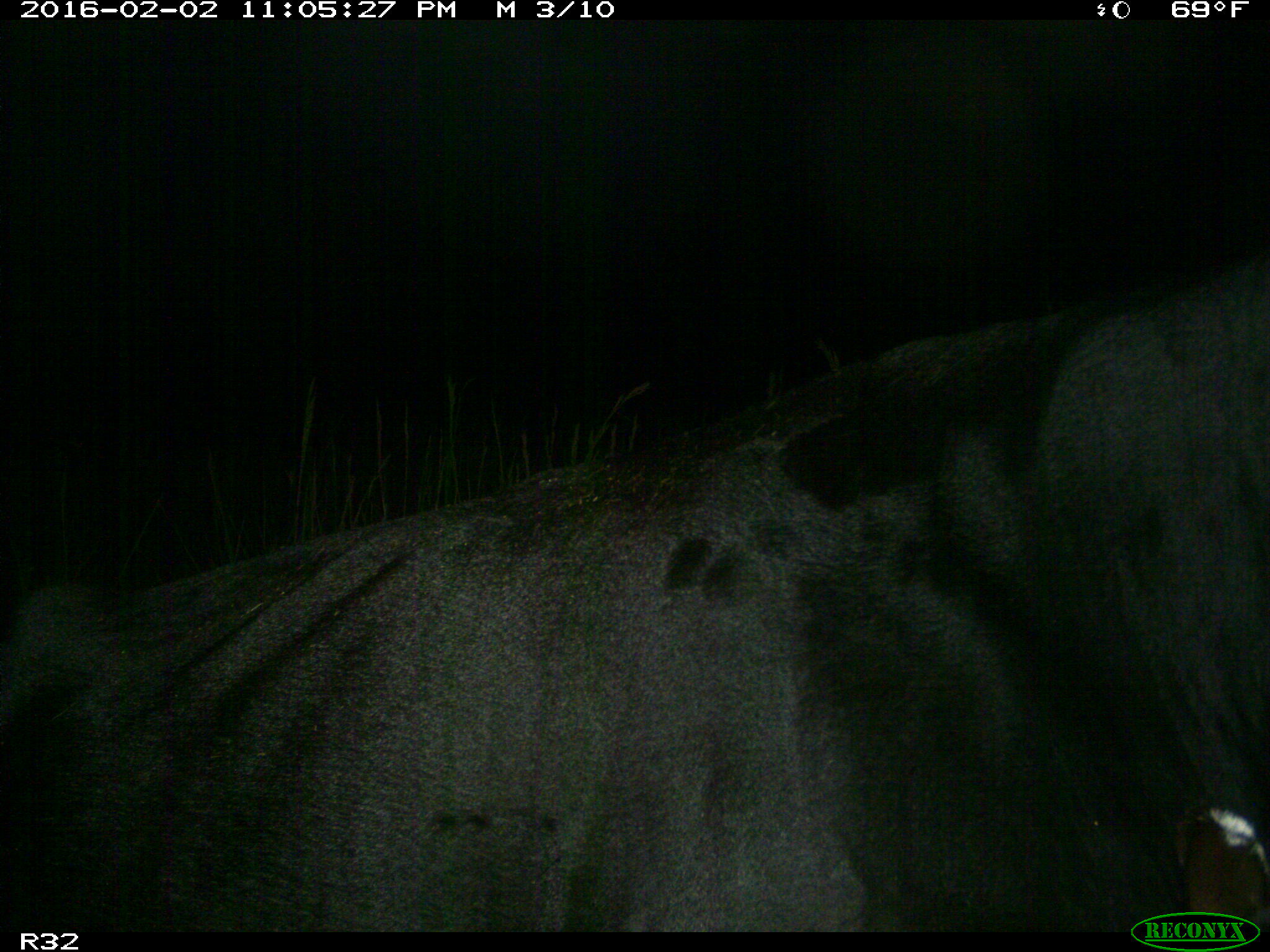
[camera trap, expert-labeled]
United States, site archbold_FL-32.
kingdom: Animalia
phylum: Chordata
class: Mammalia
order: Artiodactyla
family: Bovidae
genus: Bos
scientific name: Bos taurus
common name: domestic cow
Bos taurus (domestic cow).